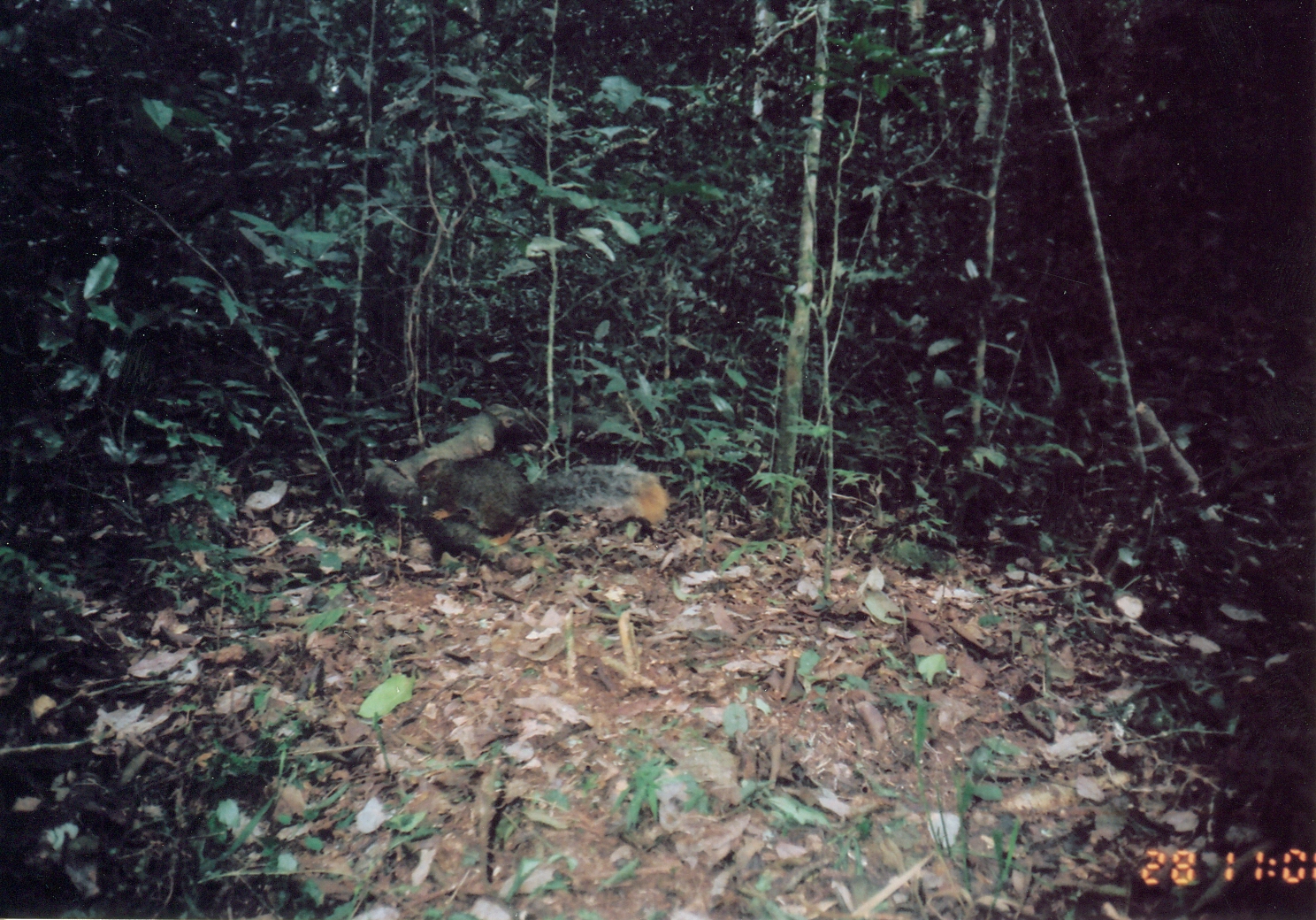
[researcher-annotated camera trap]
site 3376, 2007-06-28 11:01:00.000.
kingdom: Animalia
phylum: Chordata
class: Mammalia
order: Rodentia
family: Sciuridae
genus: Paraxerus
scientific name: Paraxerus vexillarius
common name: swynnerton's bush squirrel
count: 1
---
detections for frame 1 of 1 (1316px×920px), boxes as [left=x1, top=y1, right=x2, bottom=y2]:
paraxerus vexillarius: [left=415, top=455, right=671, bottom=549]